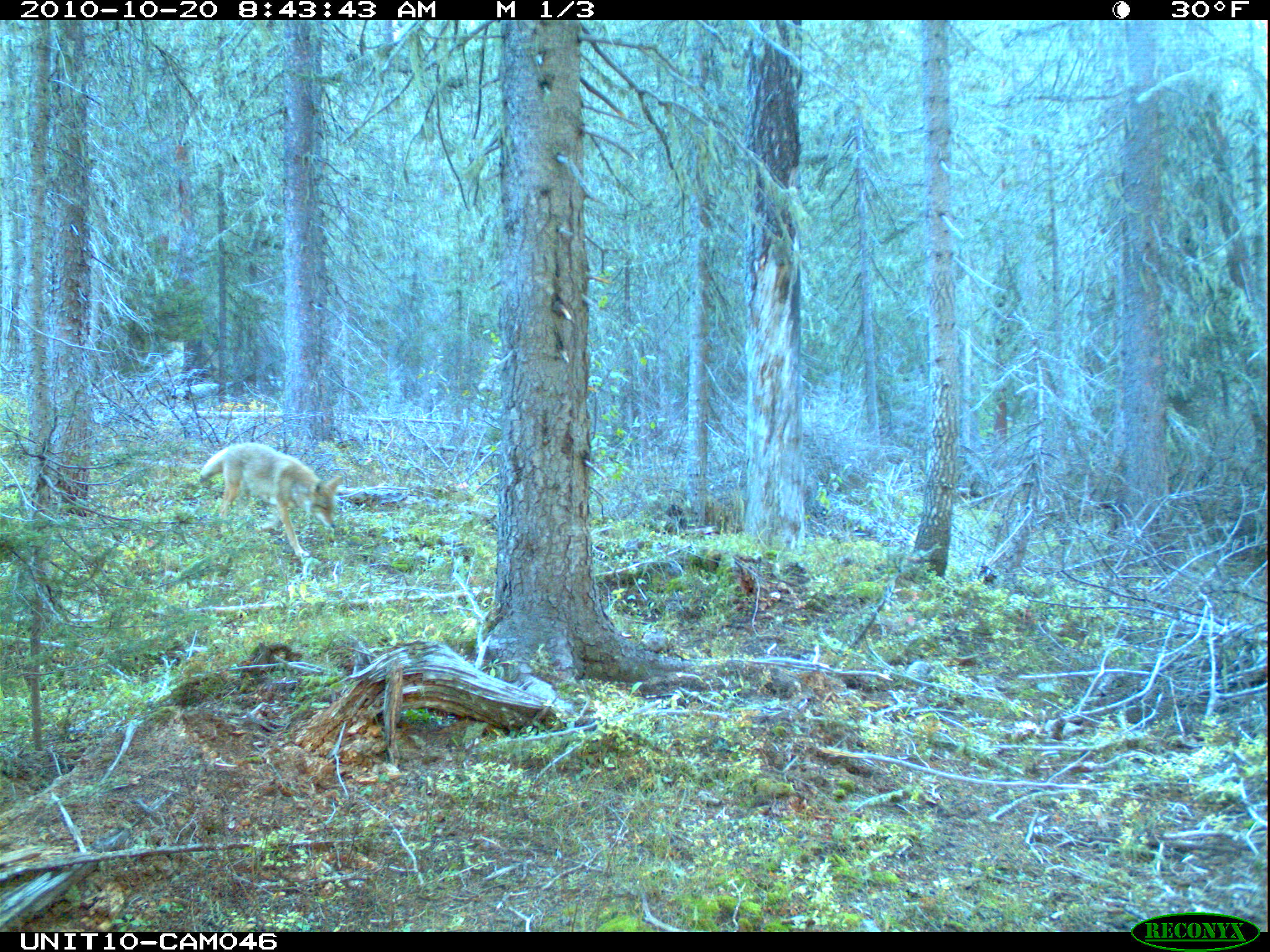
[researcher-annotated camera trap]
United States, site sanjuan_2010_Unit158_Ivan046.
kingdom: Animalia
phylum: Chordata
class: Mammalia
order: Carnivora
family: Canidae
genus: Canis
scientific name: Canis latrans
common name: coyote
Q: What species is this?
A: Canis latrans (coyote).